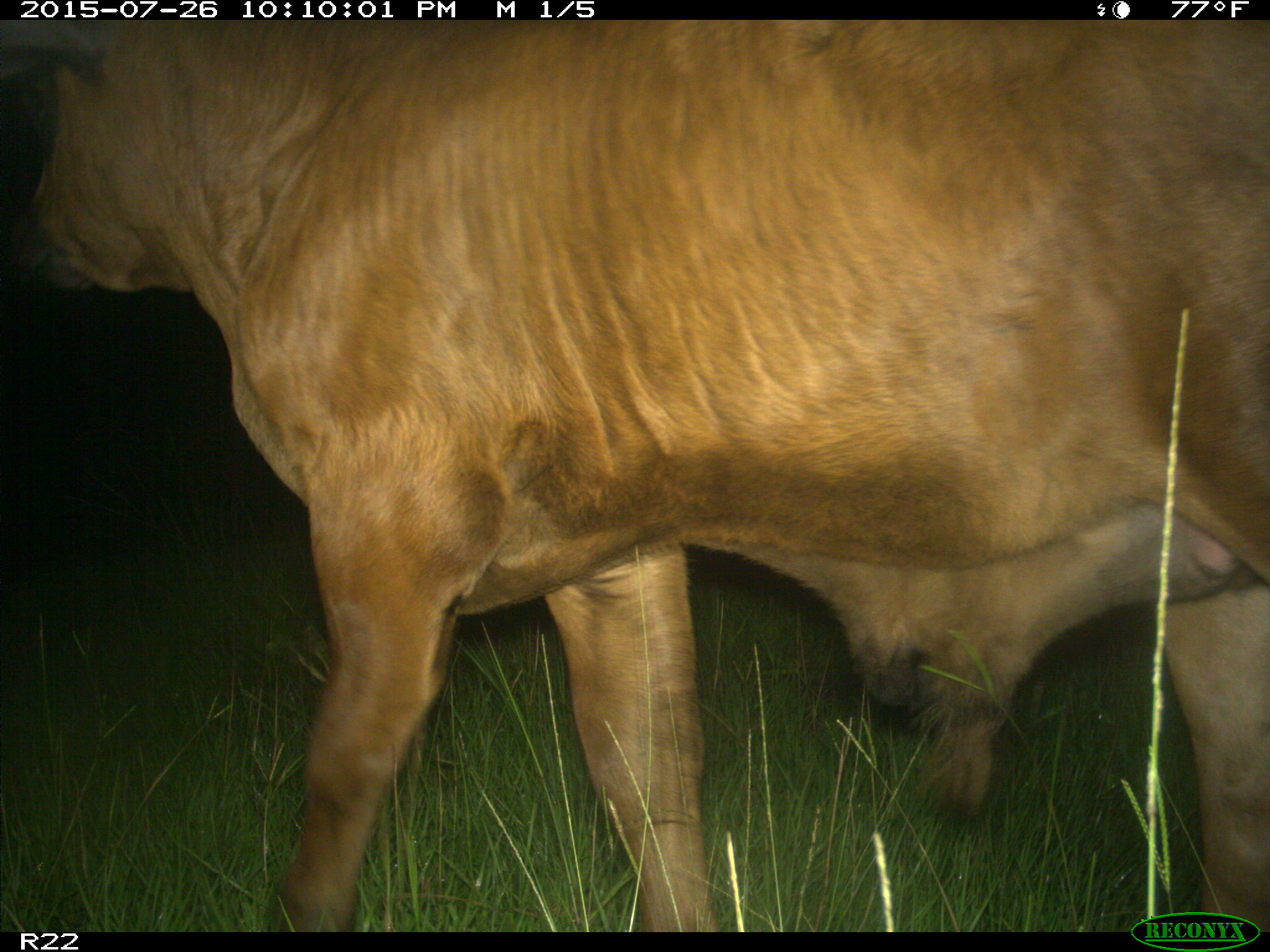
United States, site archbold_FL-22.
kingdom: Animalia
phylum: Chordata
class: Mammalia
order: Artiodactyla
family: Bovidae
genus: Bos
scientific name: Bos taurus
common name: domestic cow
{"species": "Bos taurus (domestic cow)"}